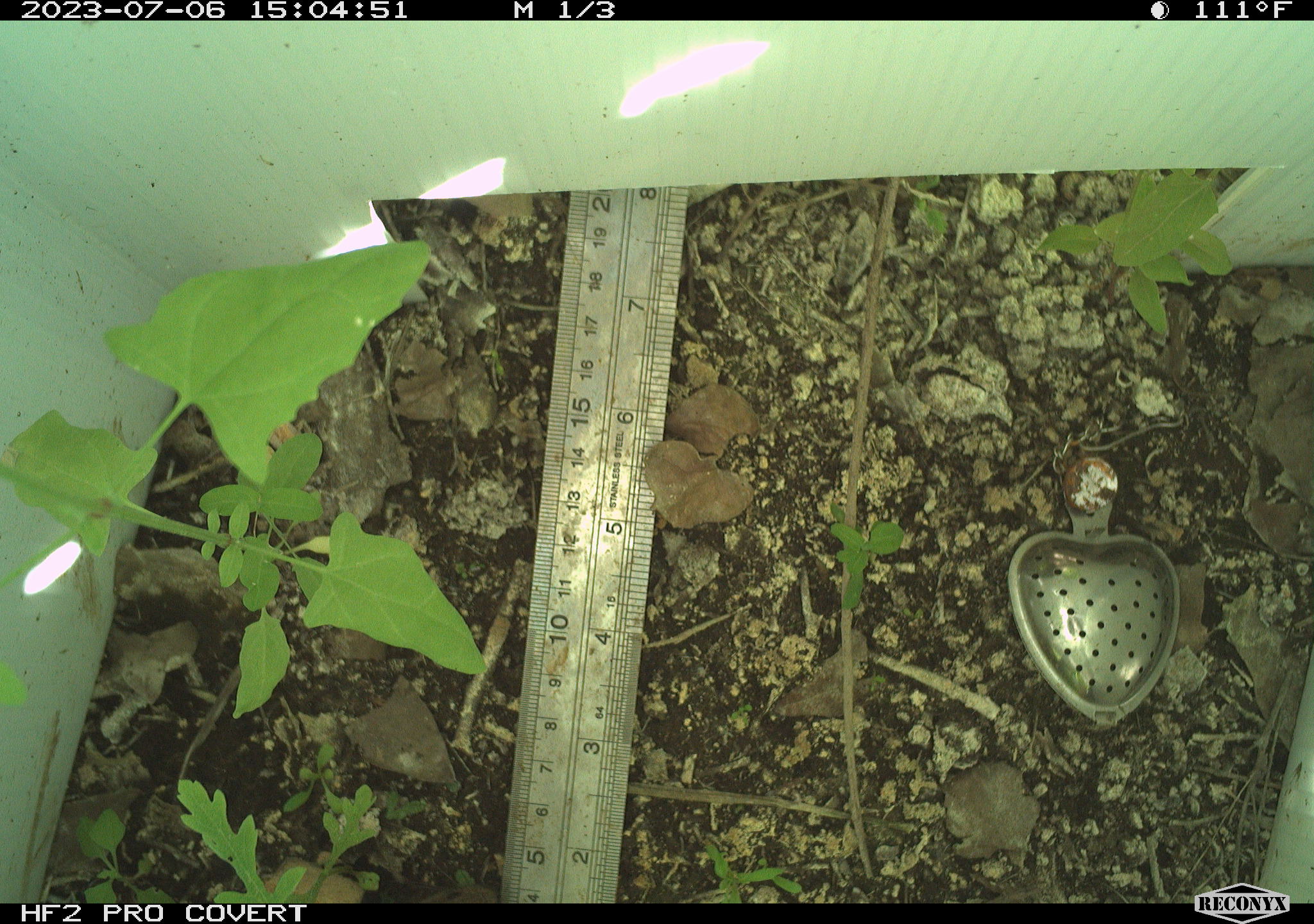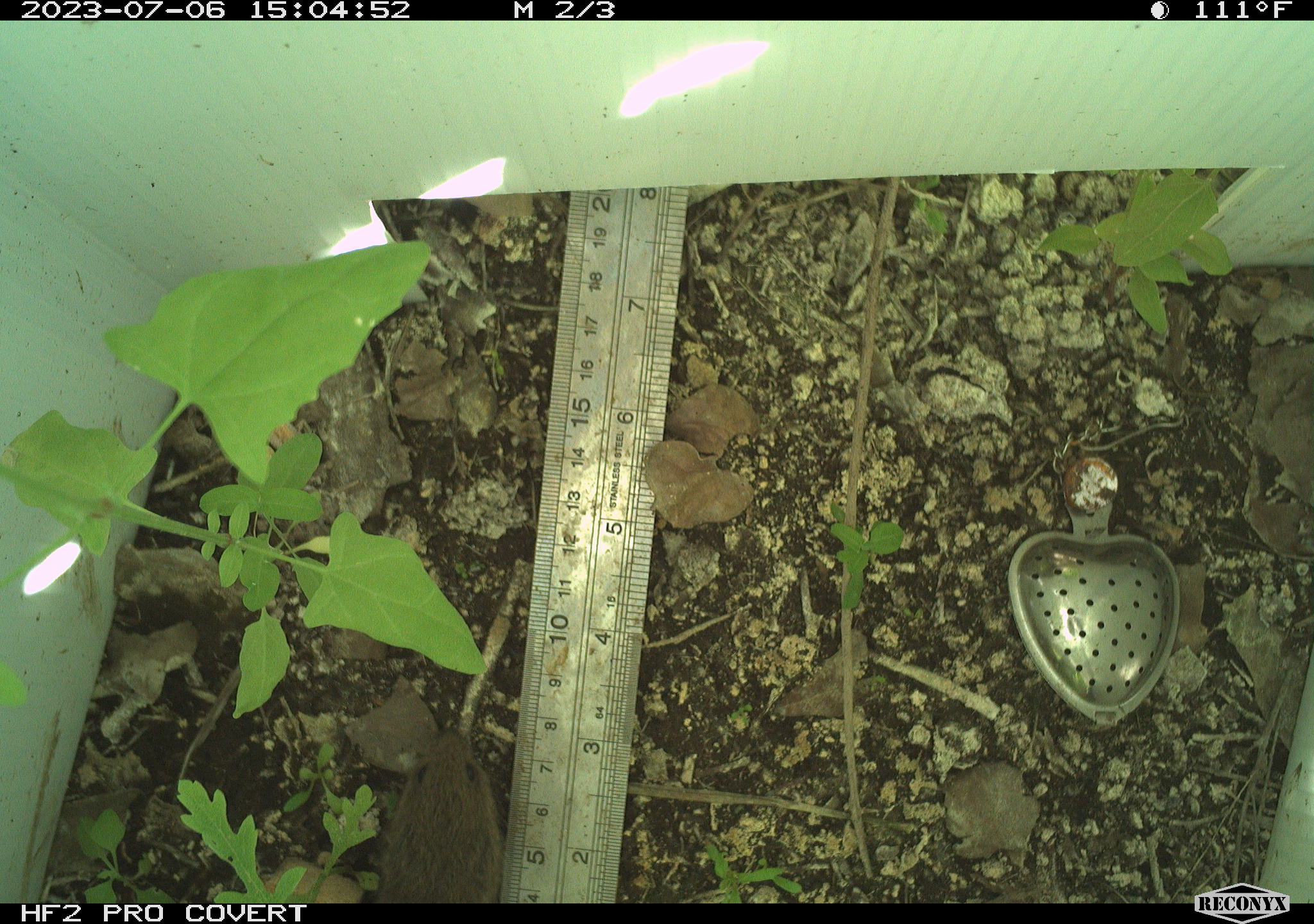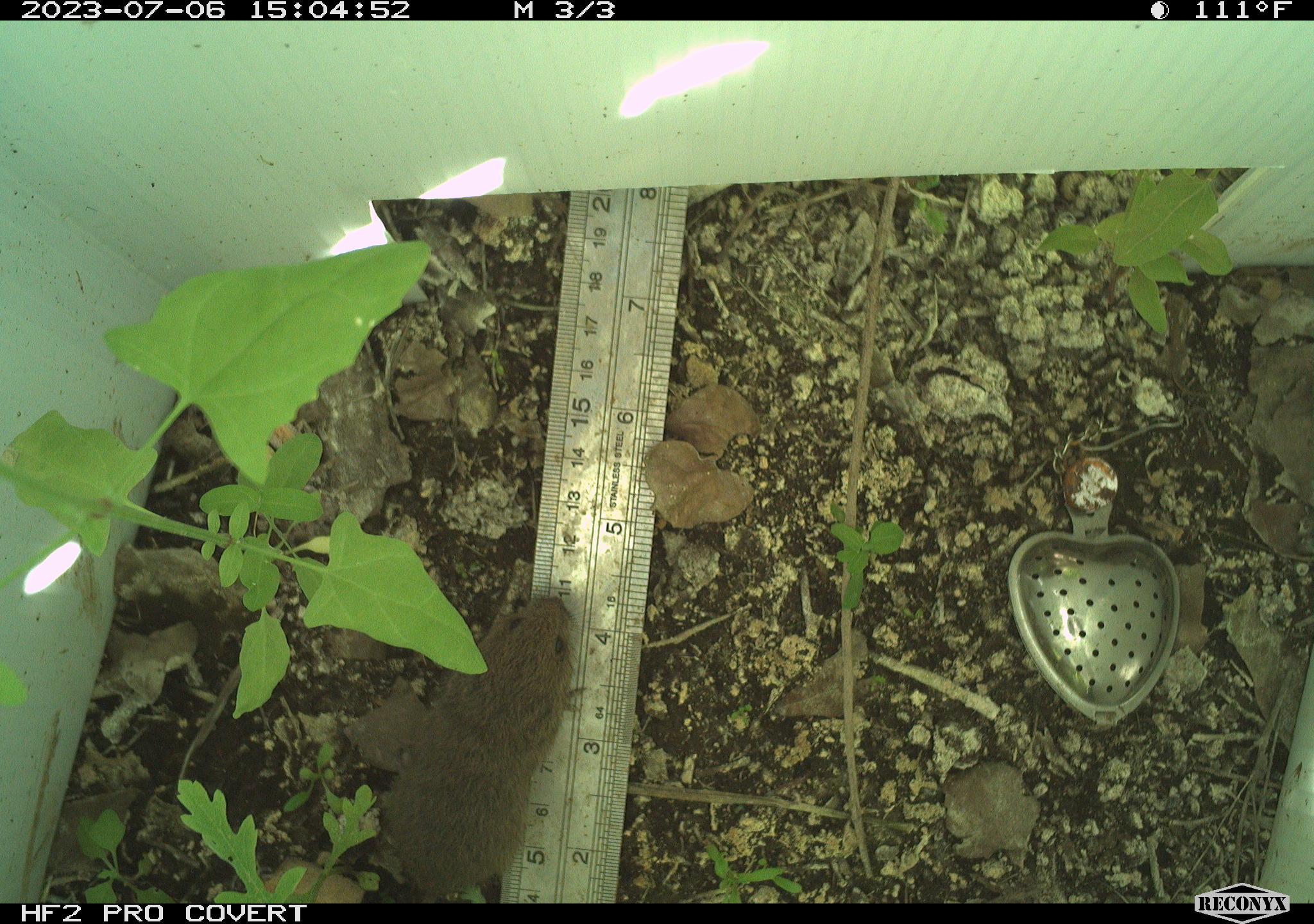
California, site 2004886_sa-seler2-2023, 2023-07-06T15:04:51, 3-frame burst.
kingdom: Animalia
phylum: Chordata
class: Mammalia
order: Rodentia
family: Cricetidae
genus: Microtus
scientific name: Microtus californicus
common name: california vole